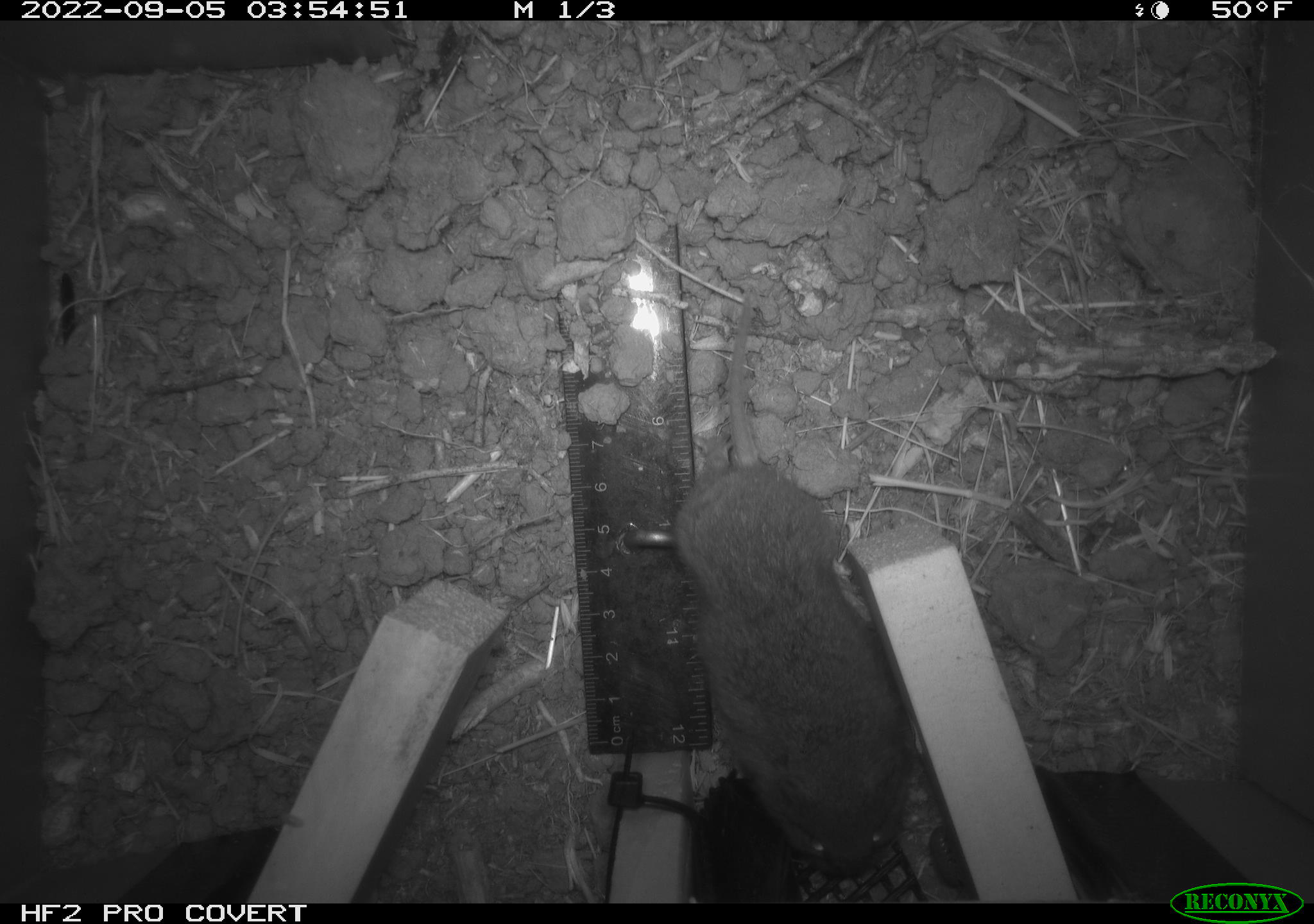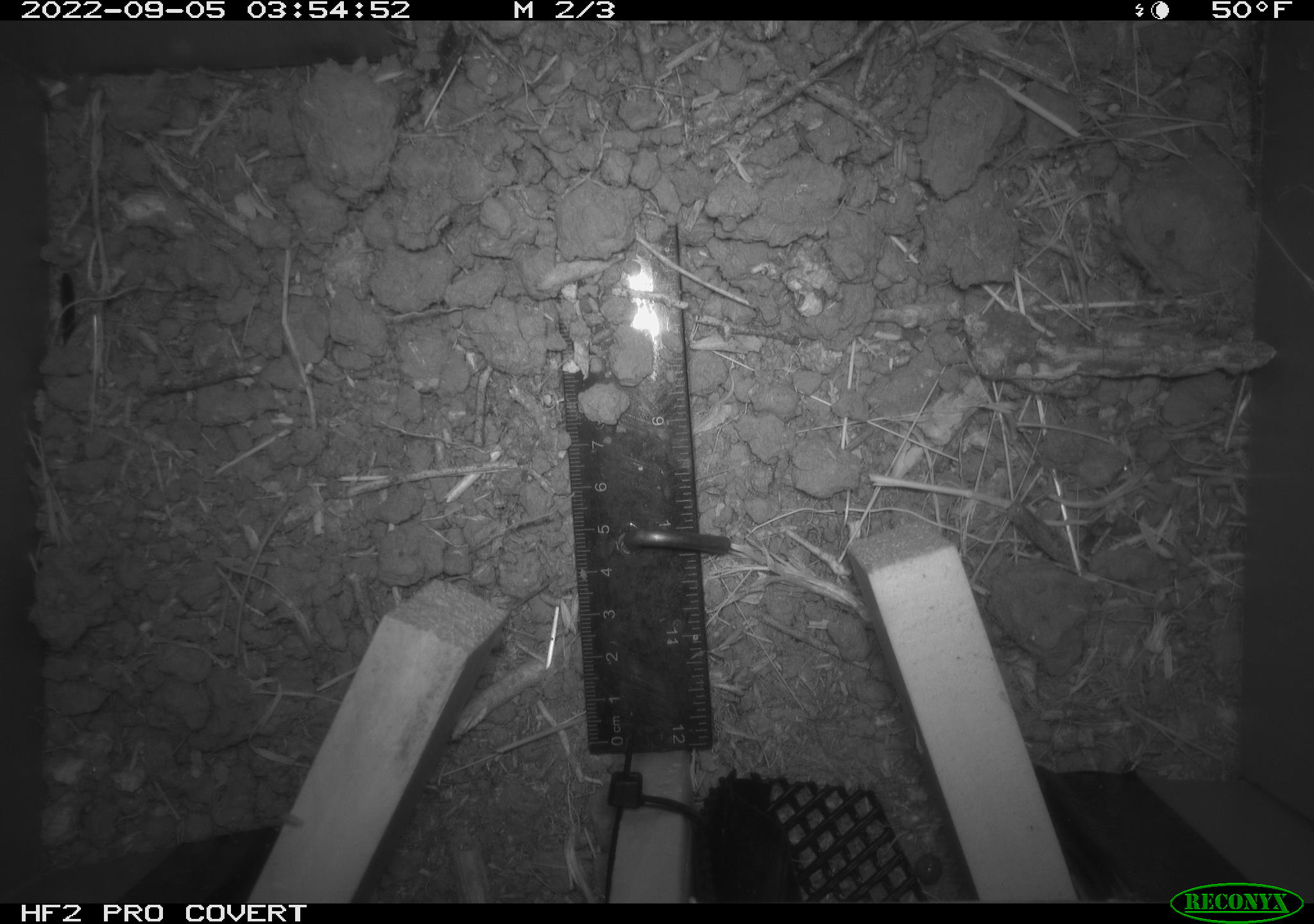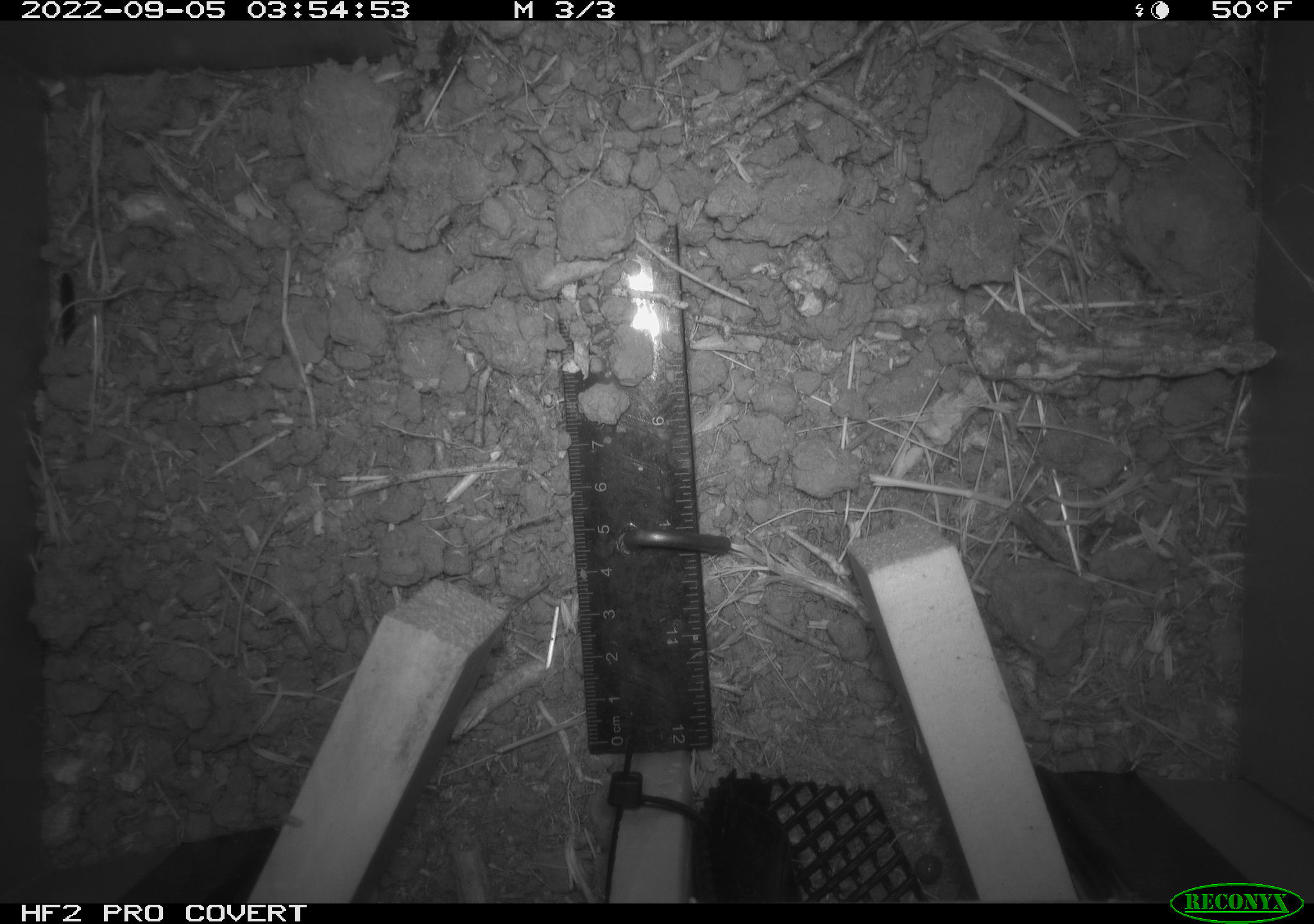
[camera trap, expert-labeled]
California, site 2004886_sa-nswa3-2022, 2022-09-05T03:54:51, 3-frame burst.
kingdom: Animalia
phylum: Chordata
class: Mammalia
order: Rodentia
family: Cricetidae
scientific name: Cricetidae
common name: hamsters, voles, lemmings, and allies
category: cricetidae family